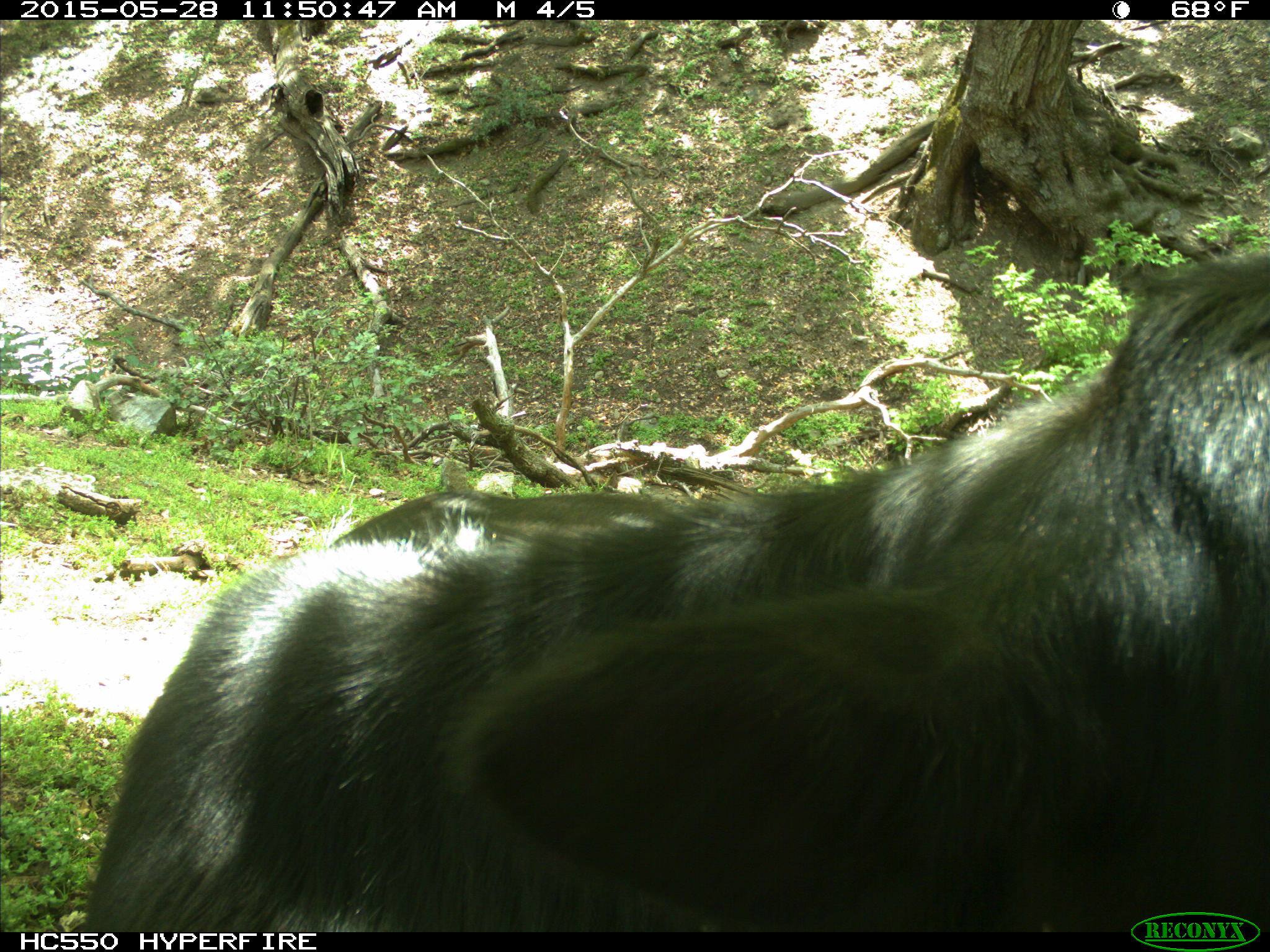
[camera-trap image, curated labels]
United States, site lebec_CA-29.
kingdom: Animalia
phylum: Chordata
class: Mammalia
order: Artiodactyla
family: Bovidae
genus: Bos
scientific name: Bos taurus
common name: domestic cow